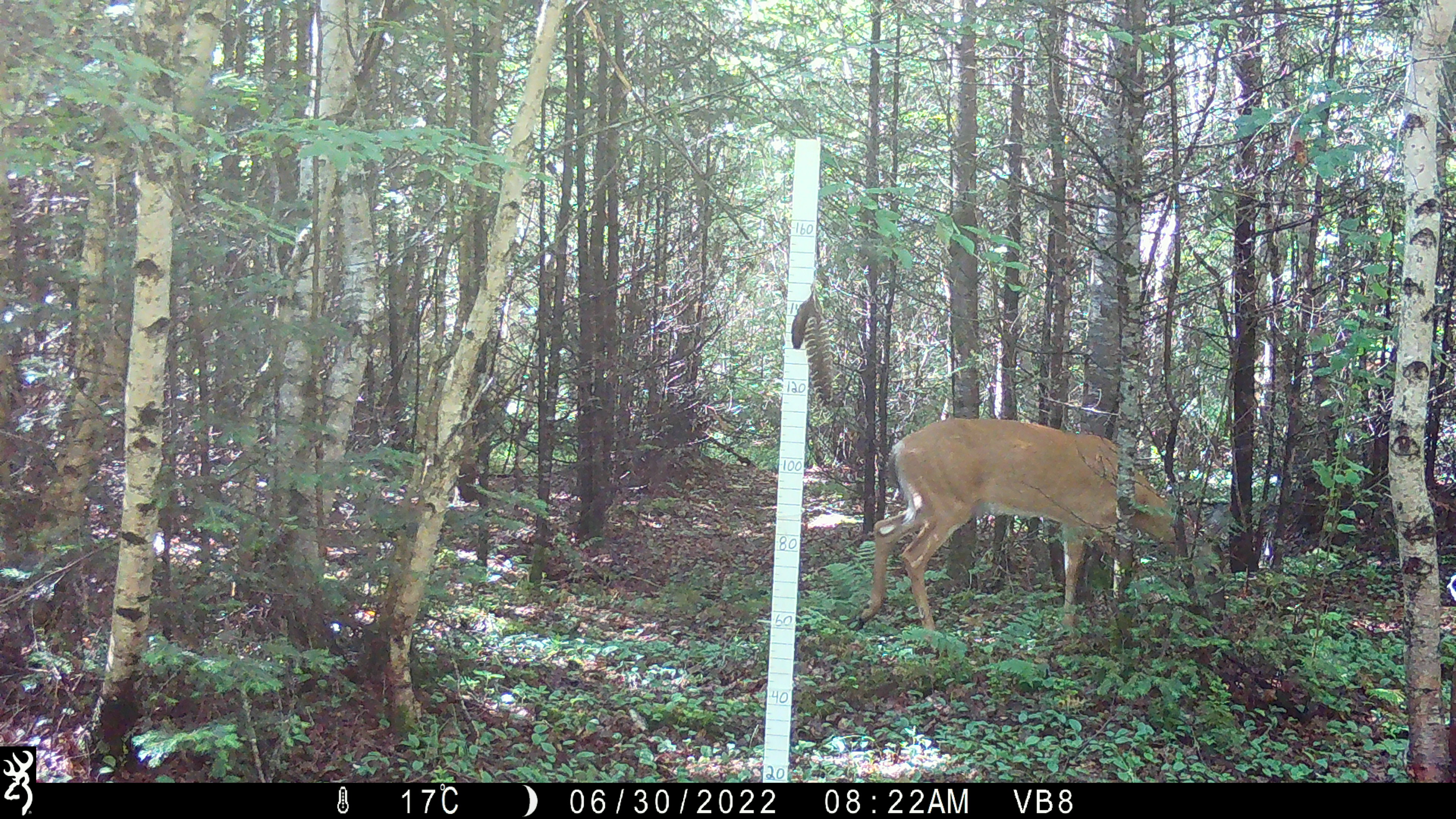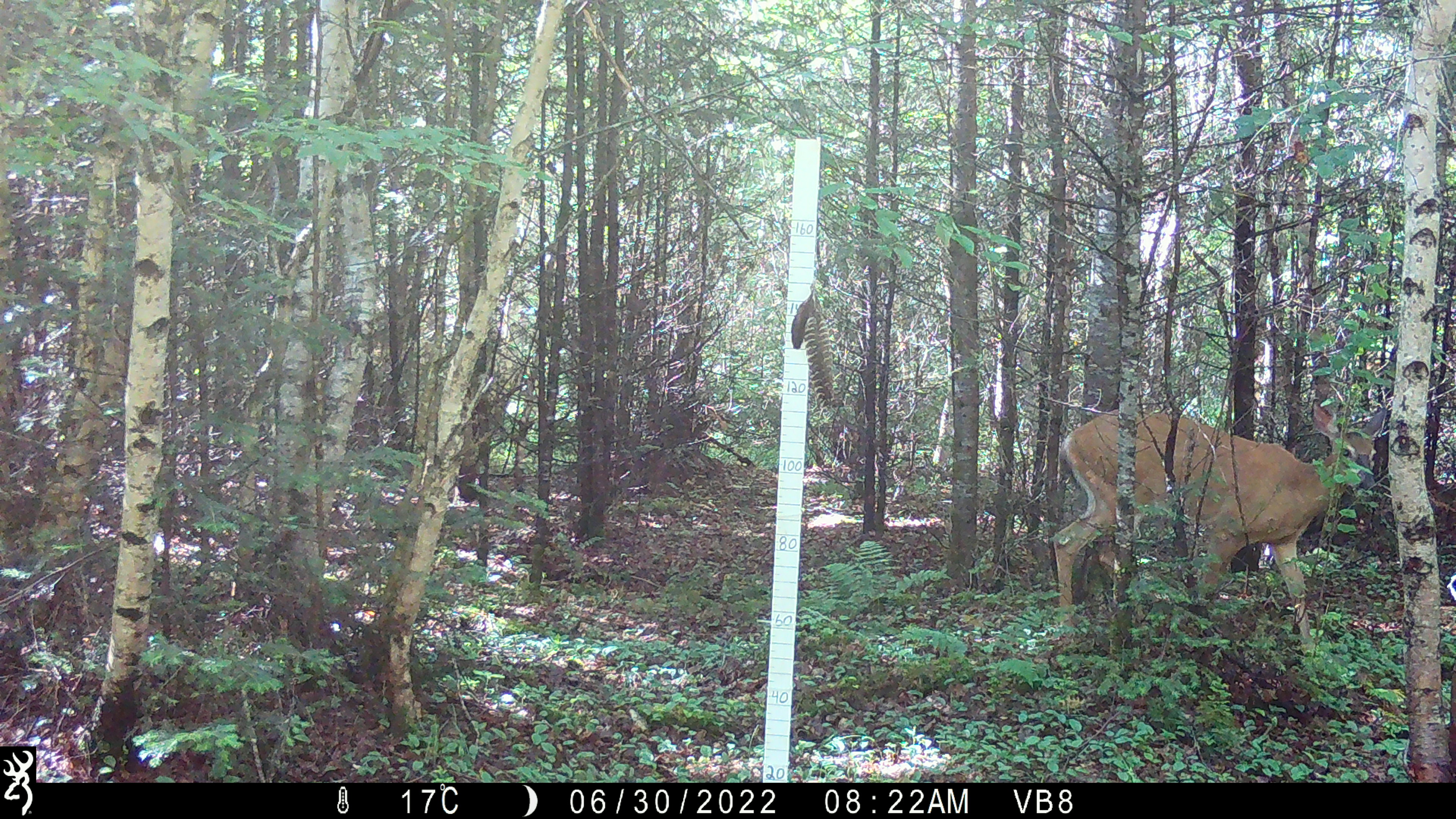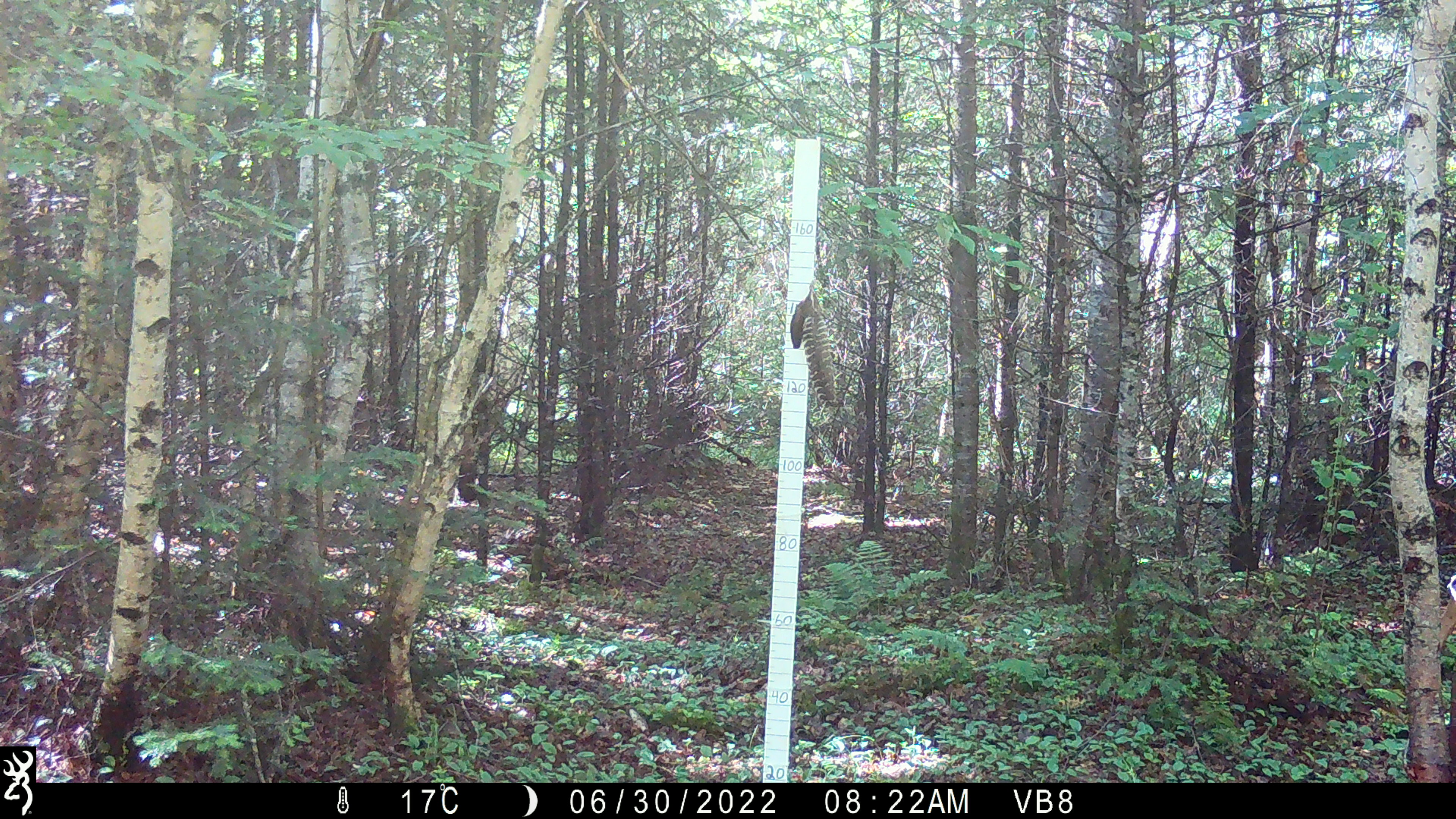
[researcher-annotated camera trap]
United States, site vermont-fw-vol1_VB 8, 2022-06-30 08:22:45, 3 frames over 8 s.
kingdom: Animalia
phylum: Chordata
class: Mammalia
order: Artiodactyla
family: Cervidae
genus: Odocoileus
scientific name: Odocoileus virginianus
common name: white-tailed deer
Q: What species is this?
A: White-tailed deer (Odocoileus virginianus).